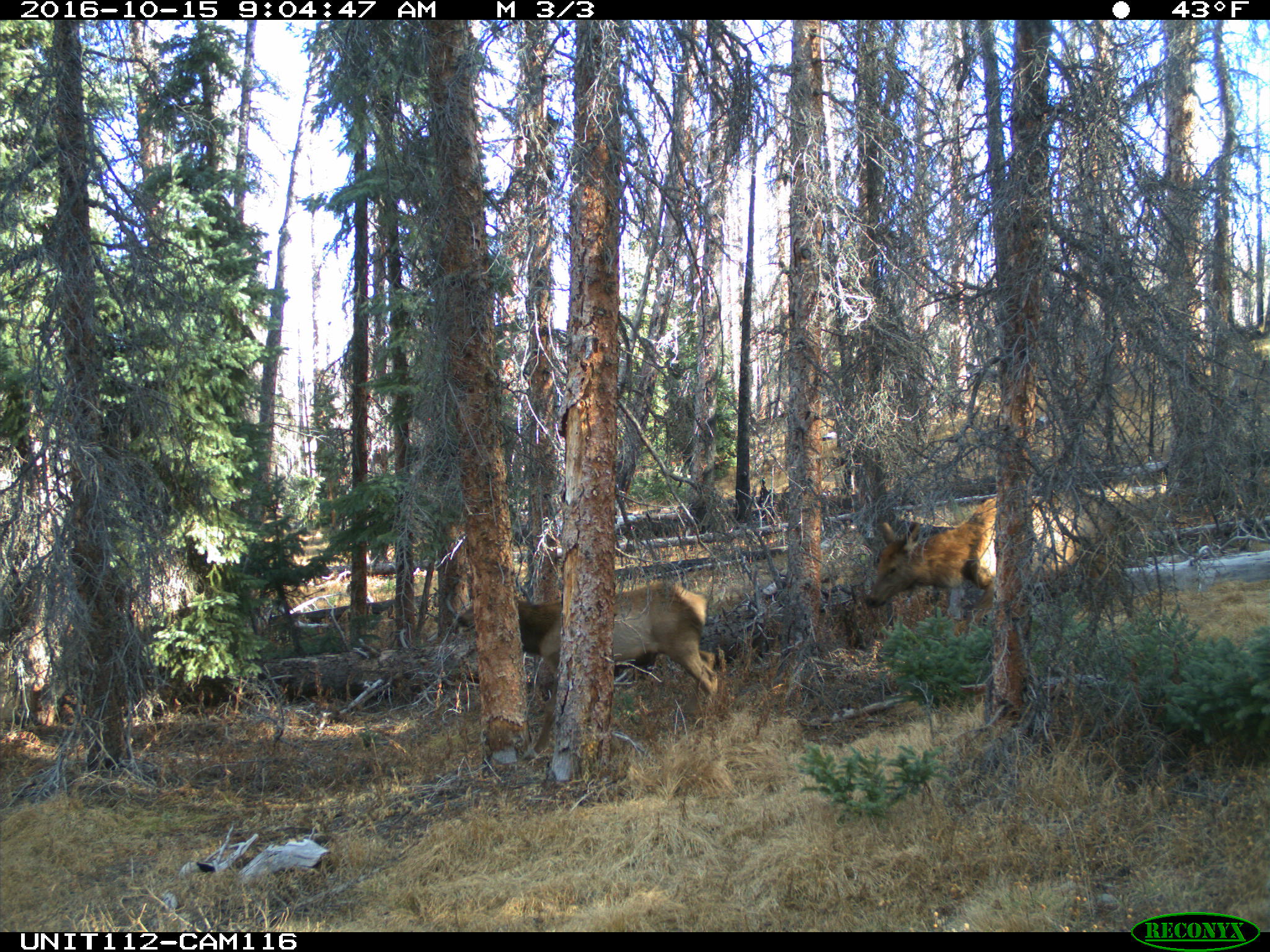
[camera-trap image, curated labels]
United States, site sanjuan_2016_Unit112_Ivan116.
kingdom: Animalia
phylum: Chordata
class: Mammalia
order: Artiodactyla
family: Cervidae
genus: Cervus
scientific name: Cervus elaphus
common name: red deer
Cervus elaphus (red deer).